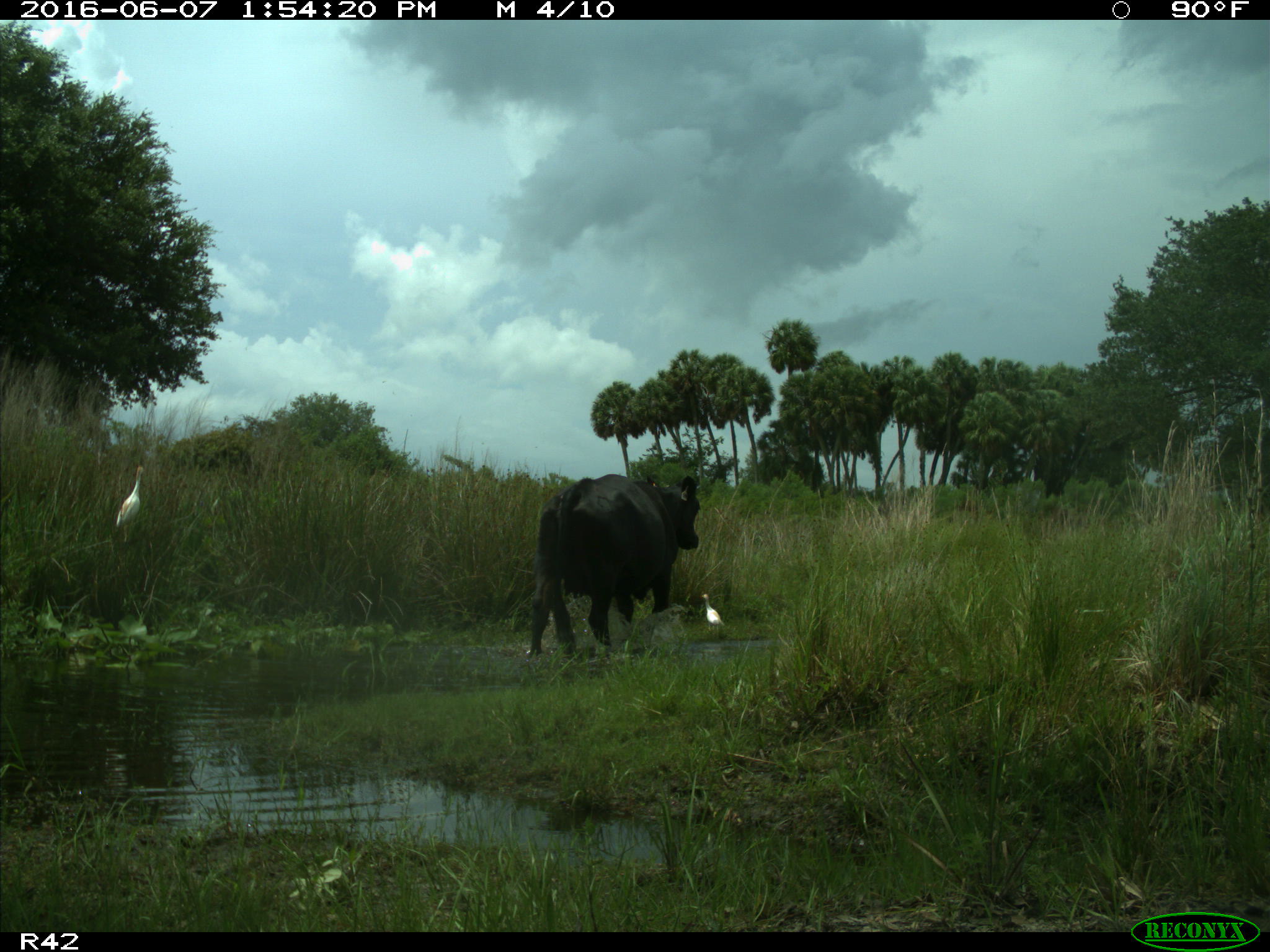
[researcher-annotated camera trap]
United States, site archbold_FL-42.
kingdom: Animalia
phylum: Chordata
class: Mammalia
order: Artiodactyla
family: Bovidae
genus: Bos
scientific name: Bos taurus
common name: domestic cow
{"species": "Bos taurus (domestic cow)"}